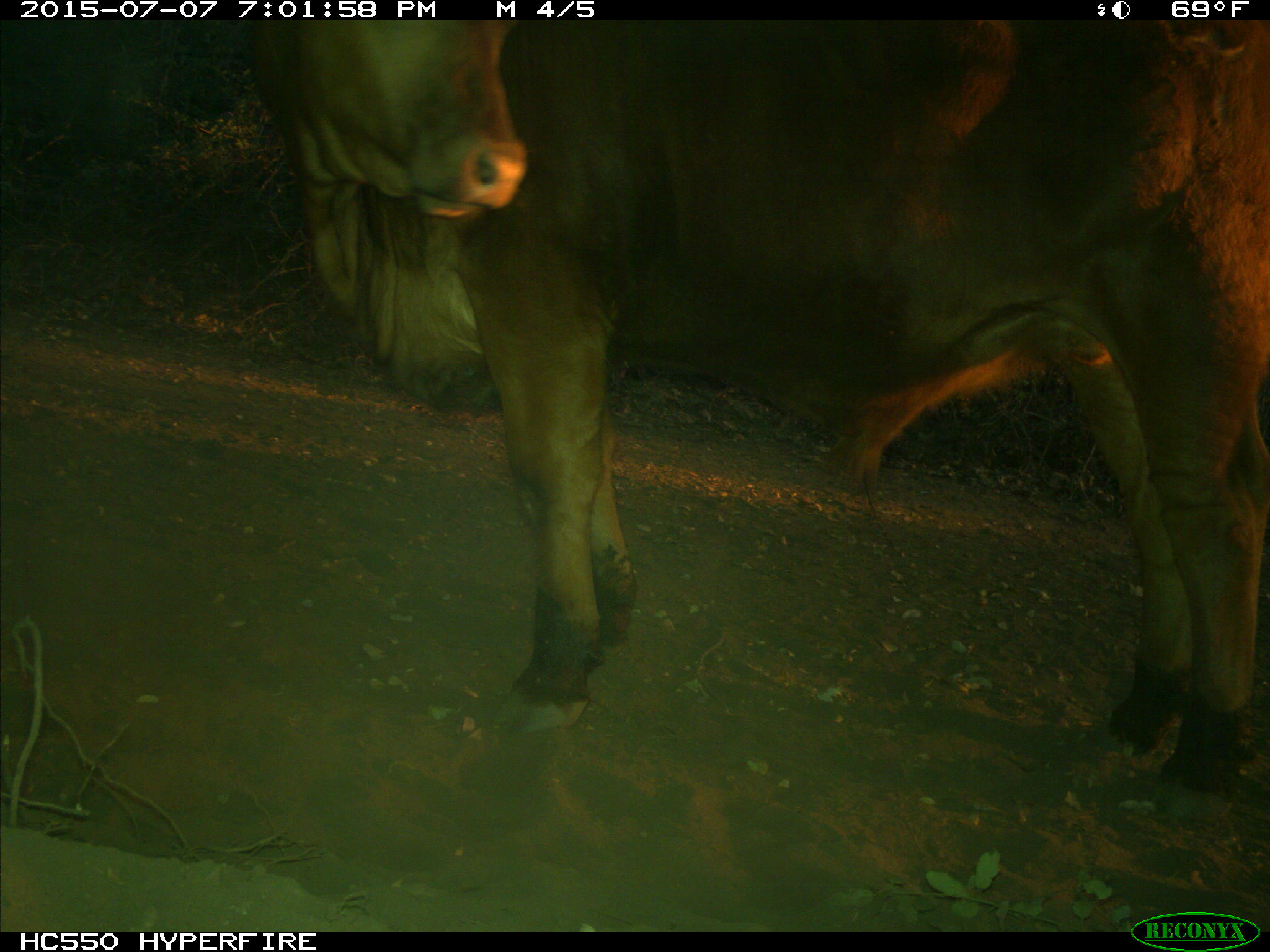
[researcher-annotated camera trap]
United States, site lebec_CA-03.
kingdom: Animalia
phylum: Chordata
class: Mammalia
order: Artiodactyla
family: Bovidae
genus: Bos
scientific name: Bos taurus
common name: domestic cow